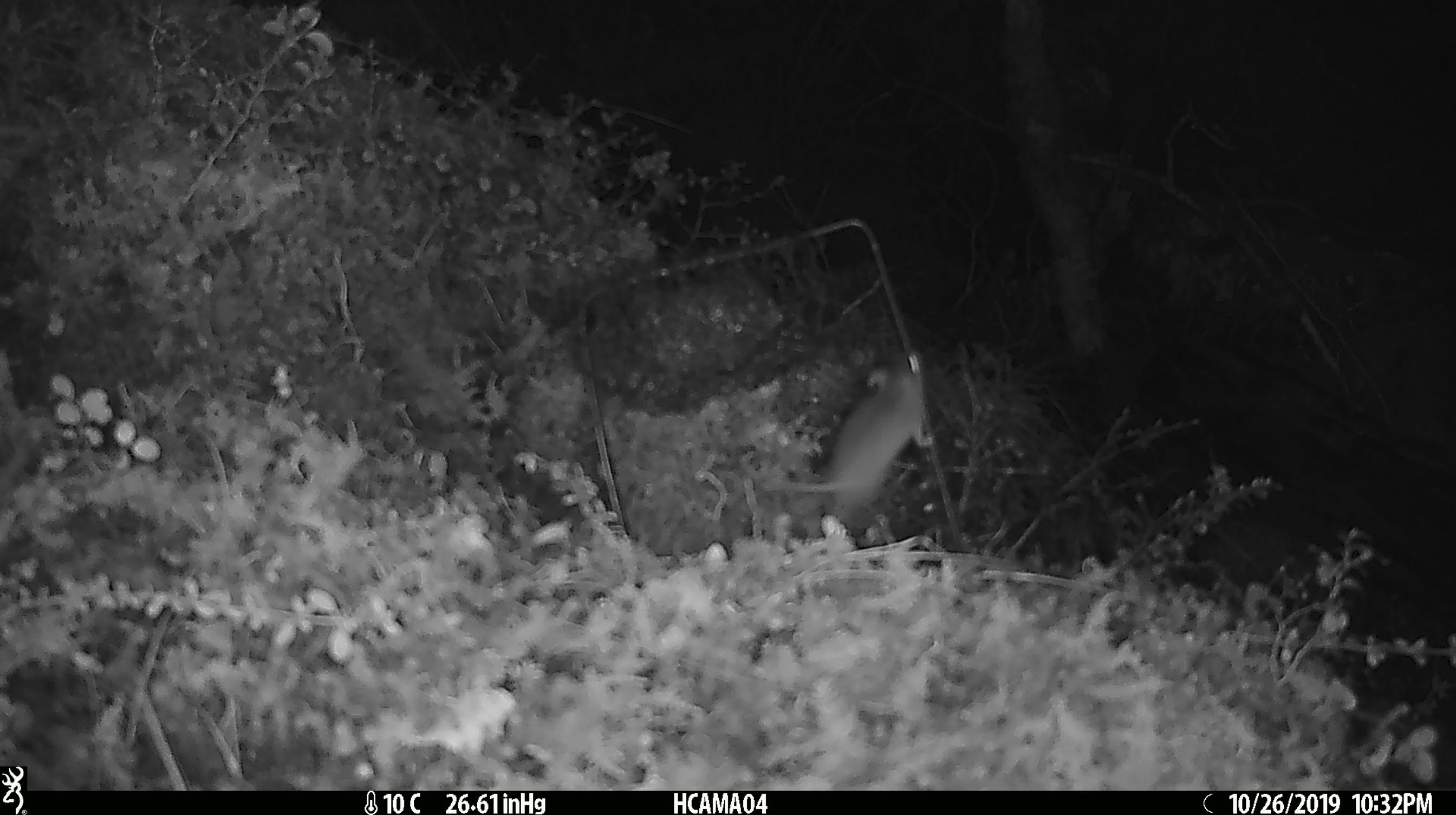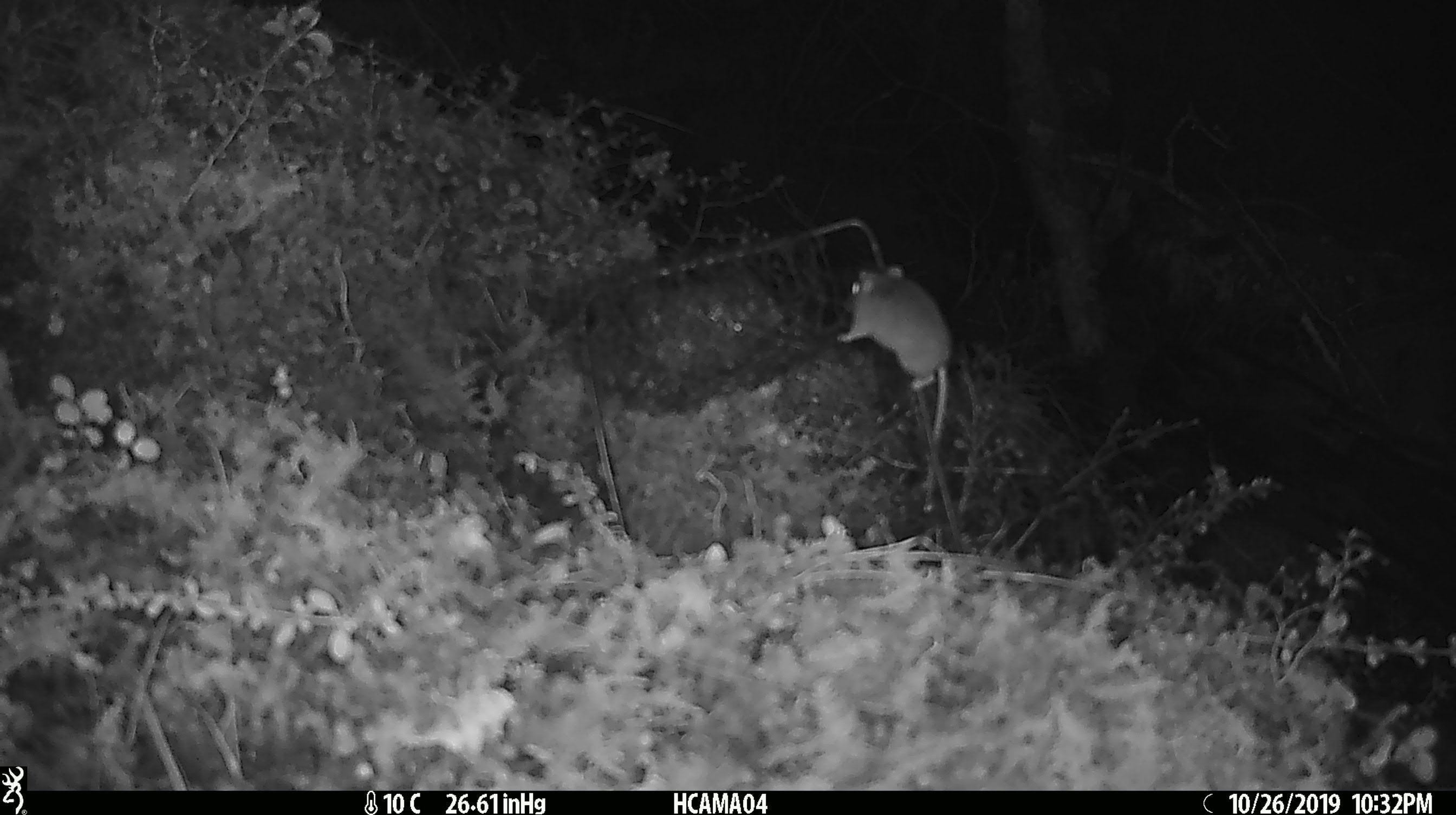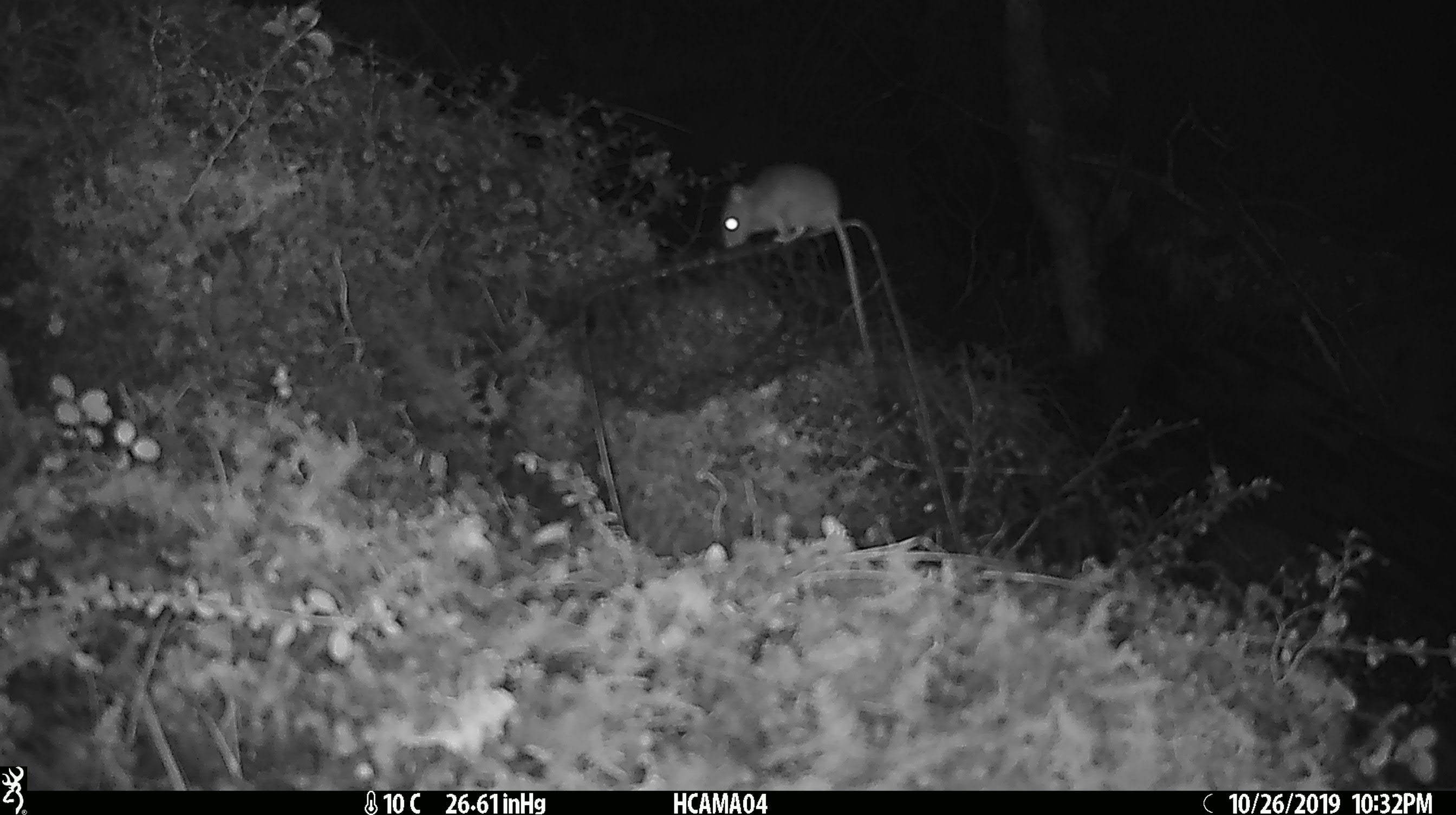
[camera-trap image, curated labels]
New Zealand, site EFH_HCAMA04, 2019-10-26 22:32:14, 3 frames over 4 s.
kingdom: Animalia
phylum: Chordata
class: Mammalia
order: Rodentia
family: Muridae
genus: Mus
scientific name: Mus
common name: mouse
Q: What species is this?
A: Mouse (Mus).